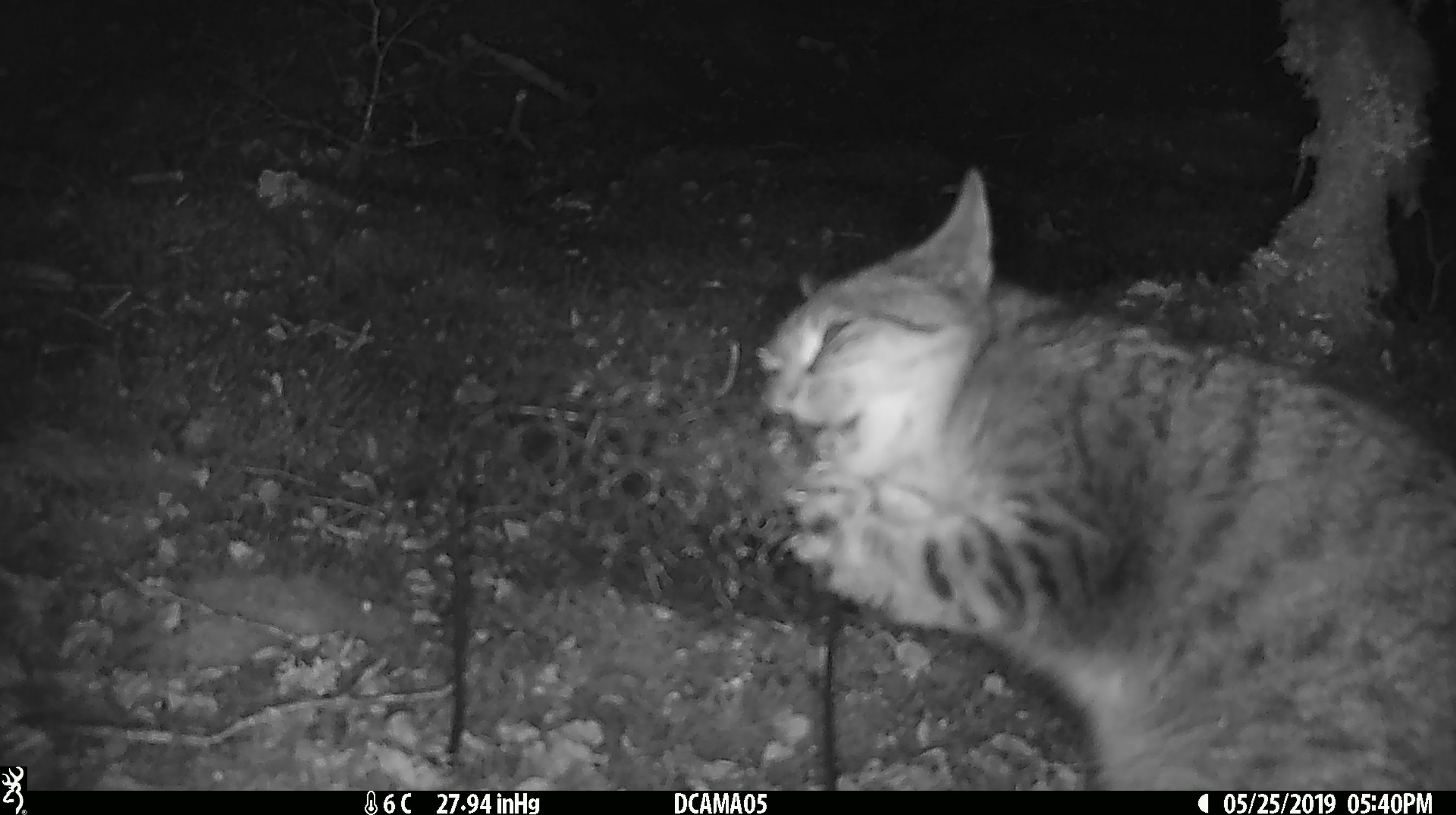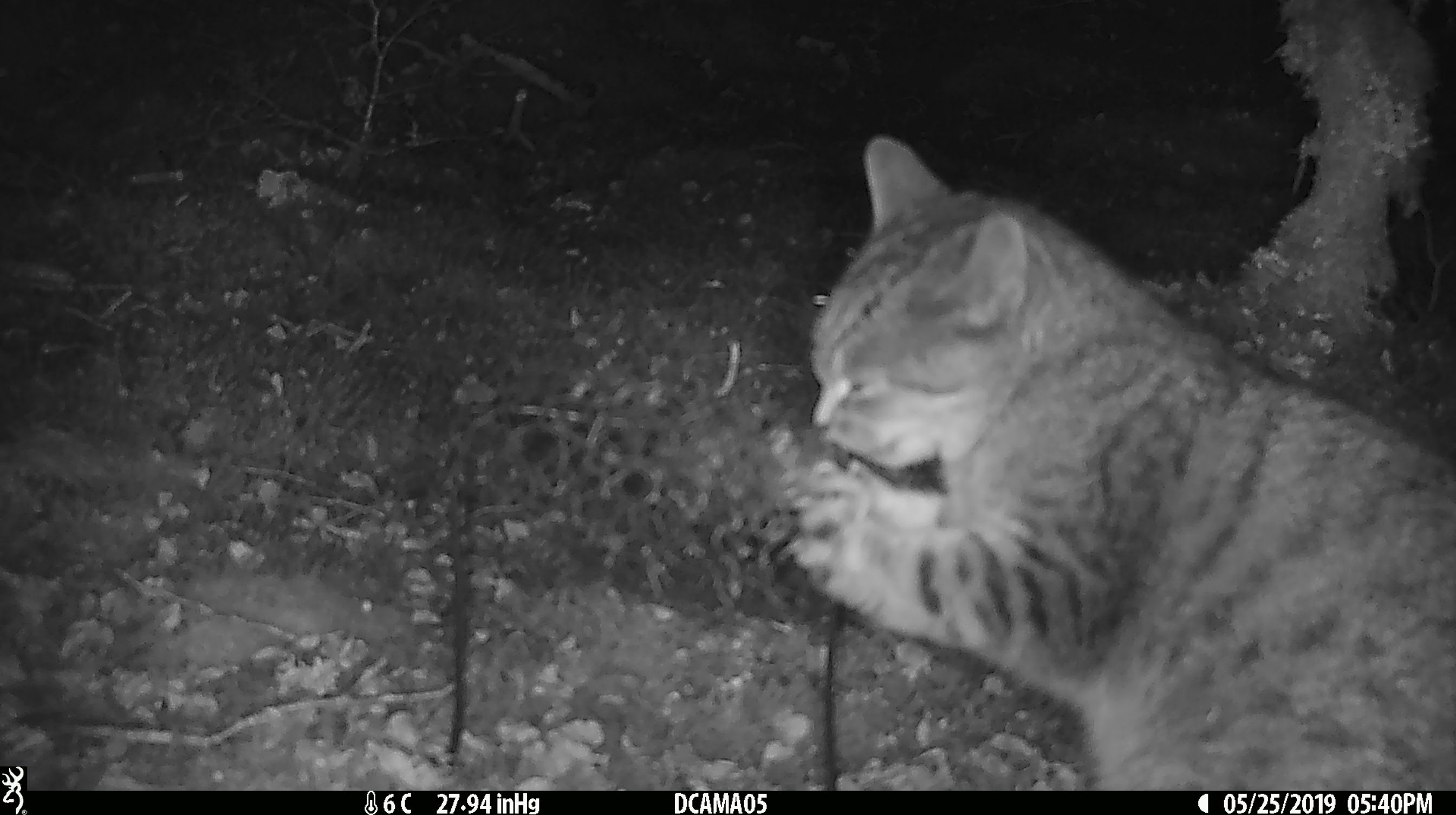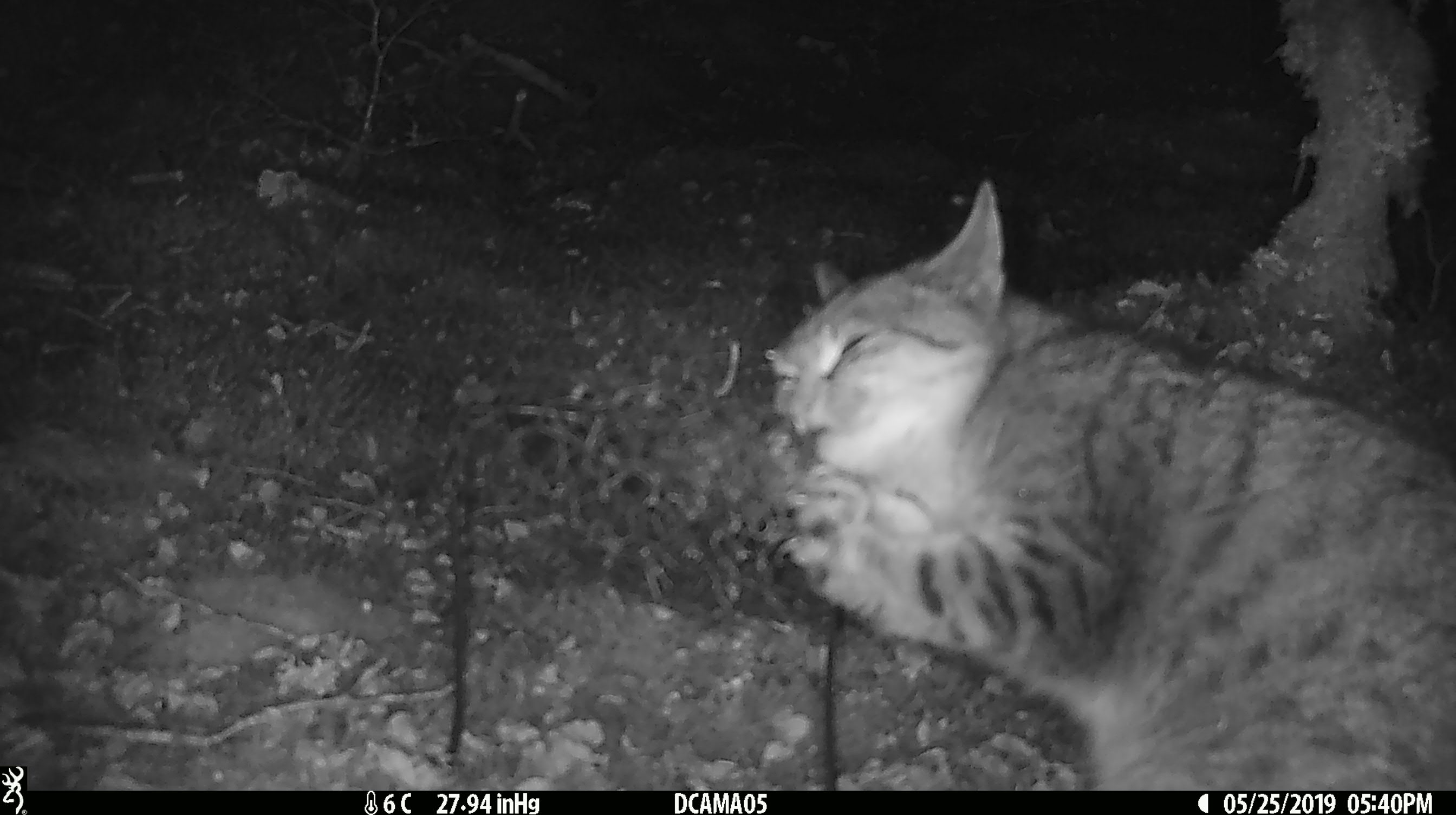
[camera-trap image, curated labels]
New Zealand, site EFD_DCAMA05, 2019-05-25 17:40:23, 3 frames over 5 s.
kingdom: Animalia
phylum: Chordata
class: Mammalia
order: Carnivora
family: Felidae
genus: Felis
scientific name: Felis catus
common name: domestic cat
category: cat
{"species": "cat (domestic cat) (Felis catus)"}